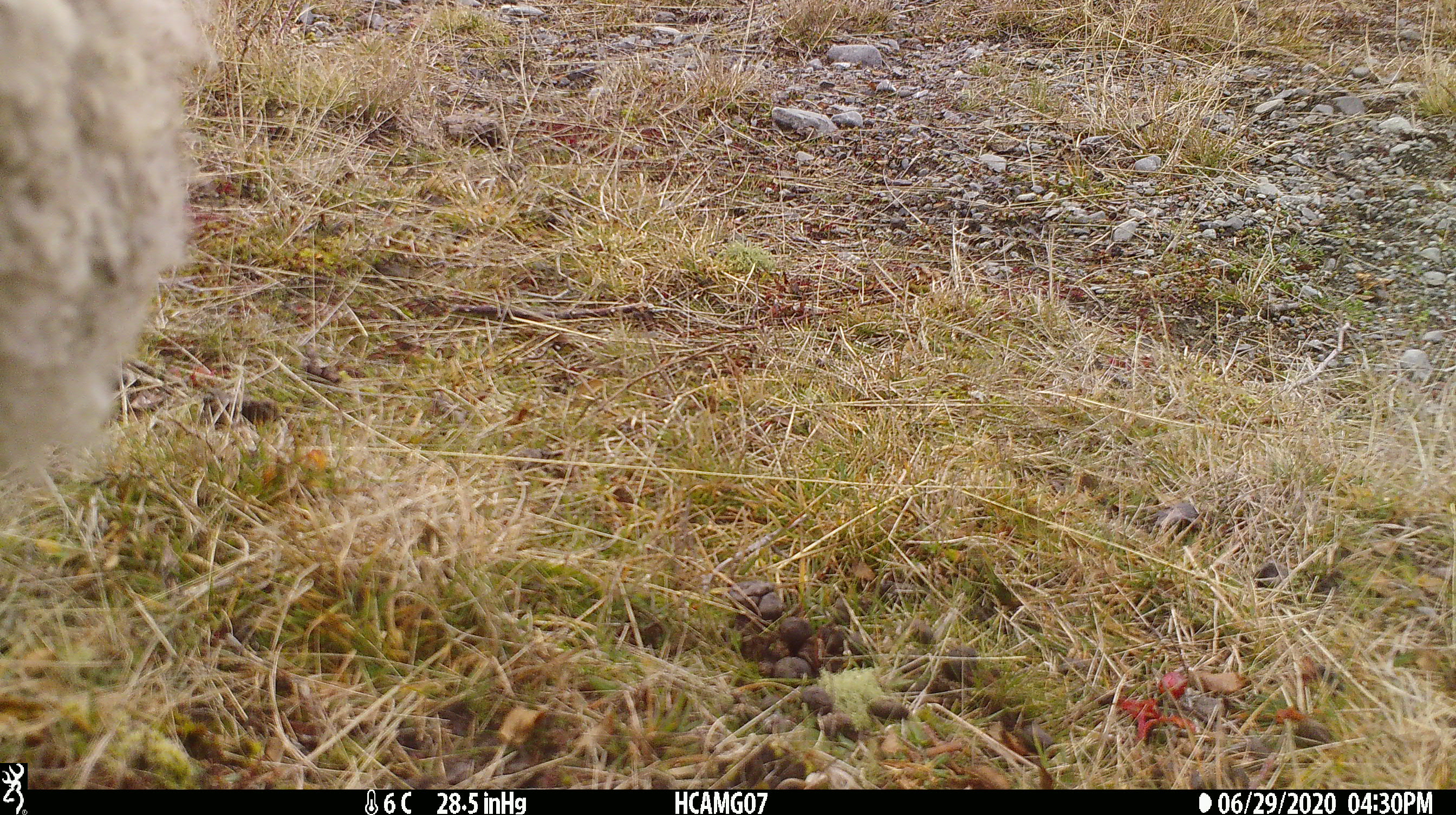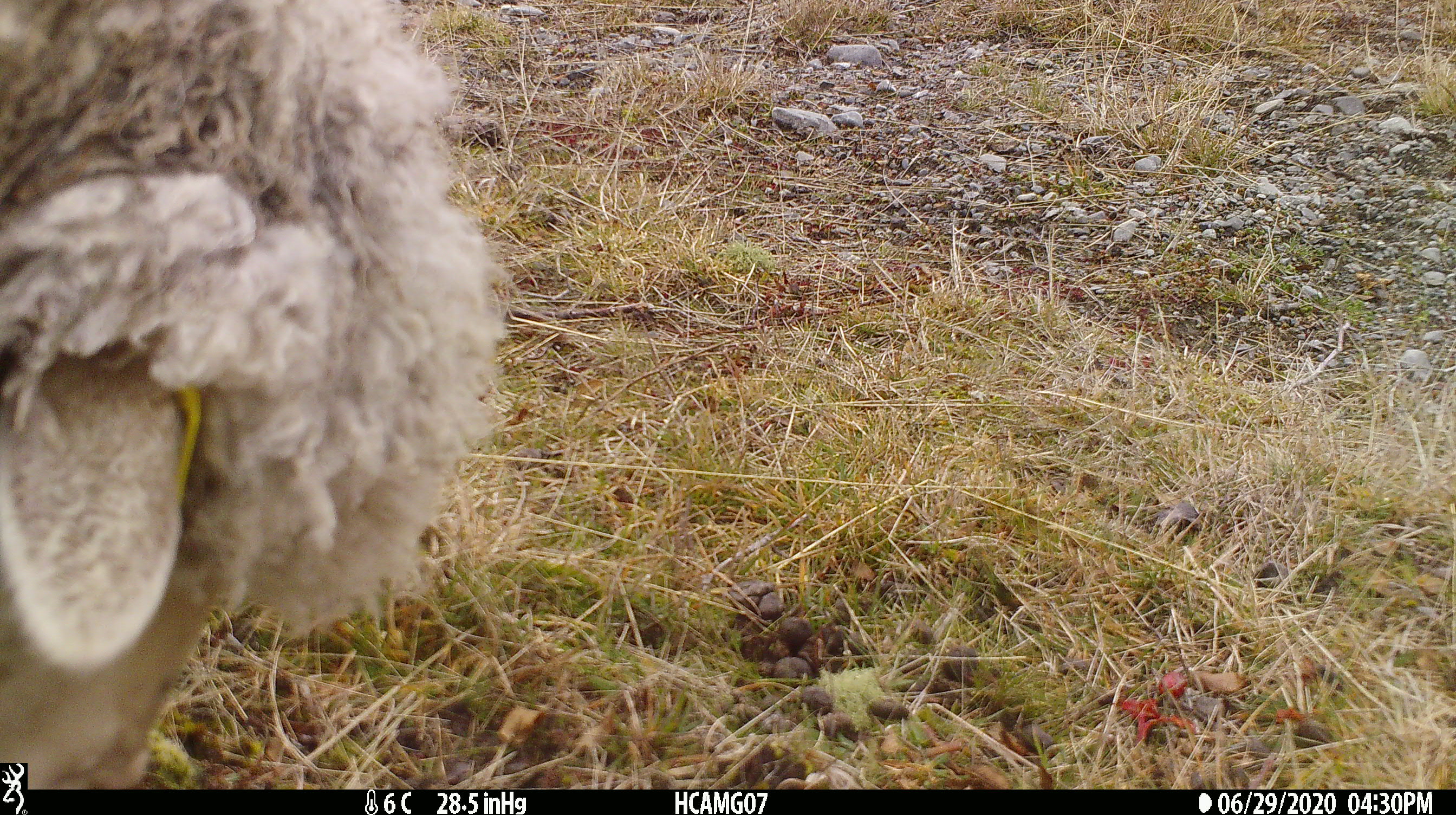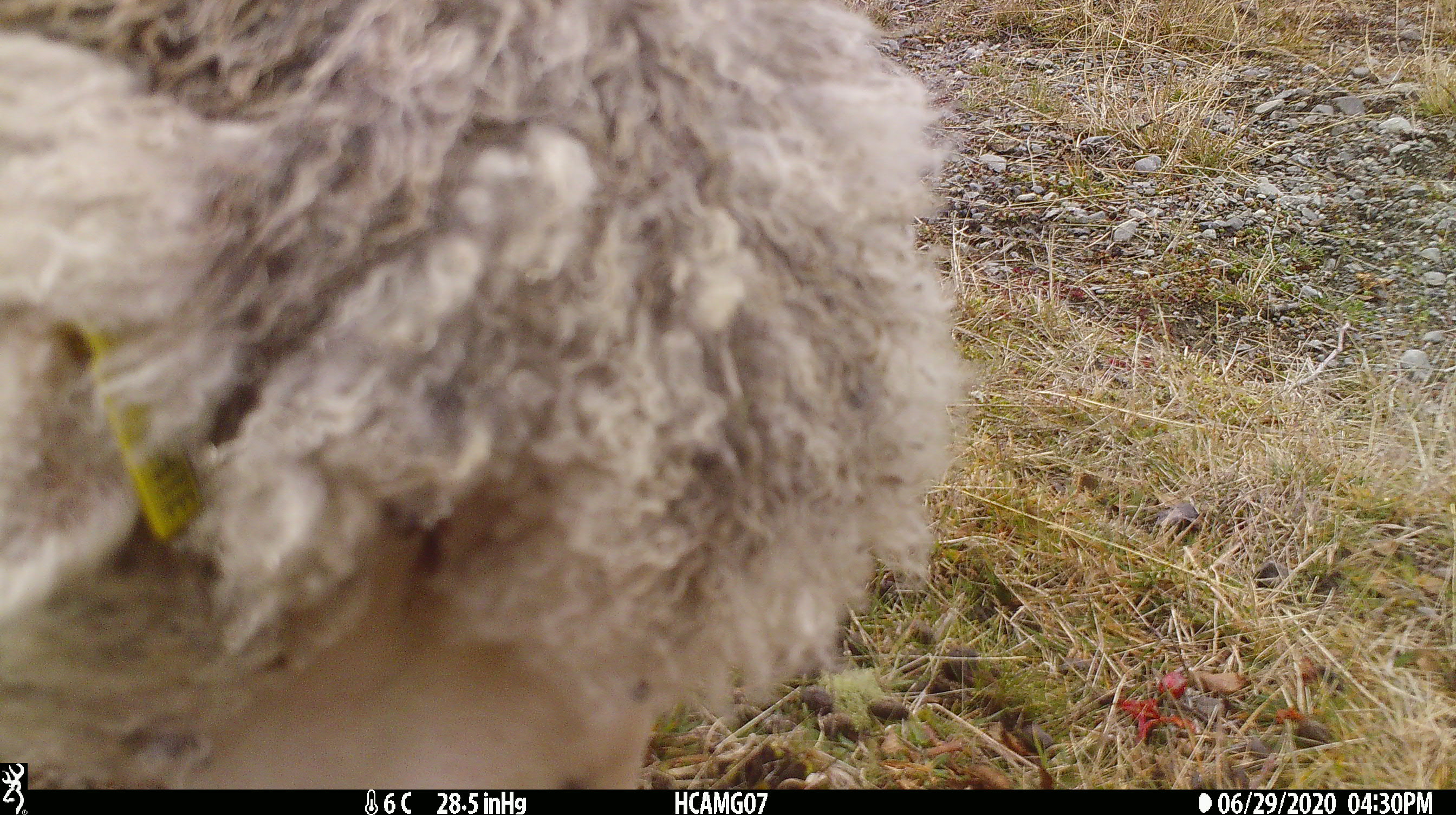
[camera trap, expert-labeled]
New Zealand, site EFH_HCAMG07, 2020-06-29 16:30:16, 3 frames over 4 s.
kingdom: Animalia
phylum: Chordata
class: Mammalia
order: Artiodactyla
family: Bovidae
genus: Ovis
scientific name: Ovis aries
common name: domestic sheep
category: sheep